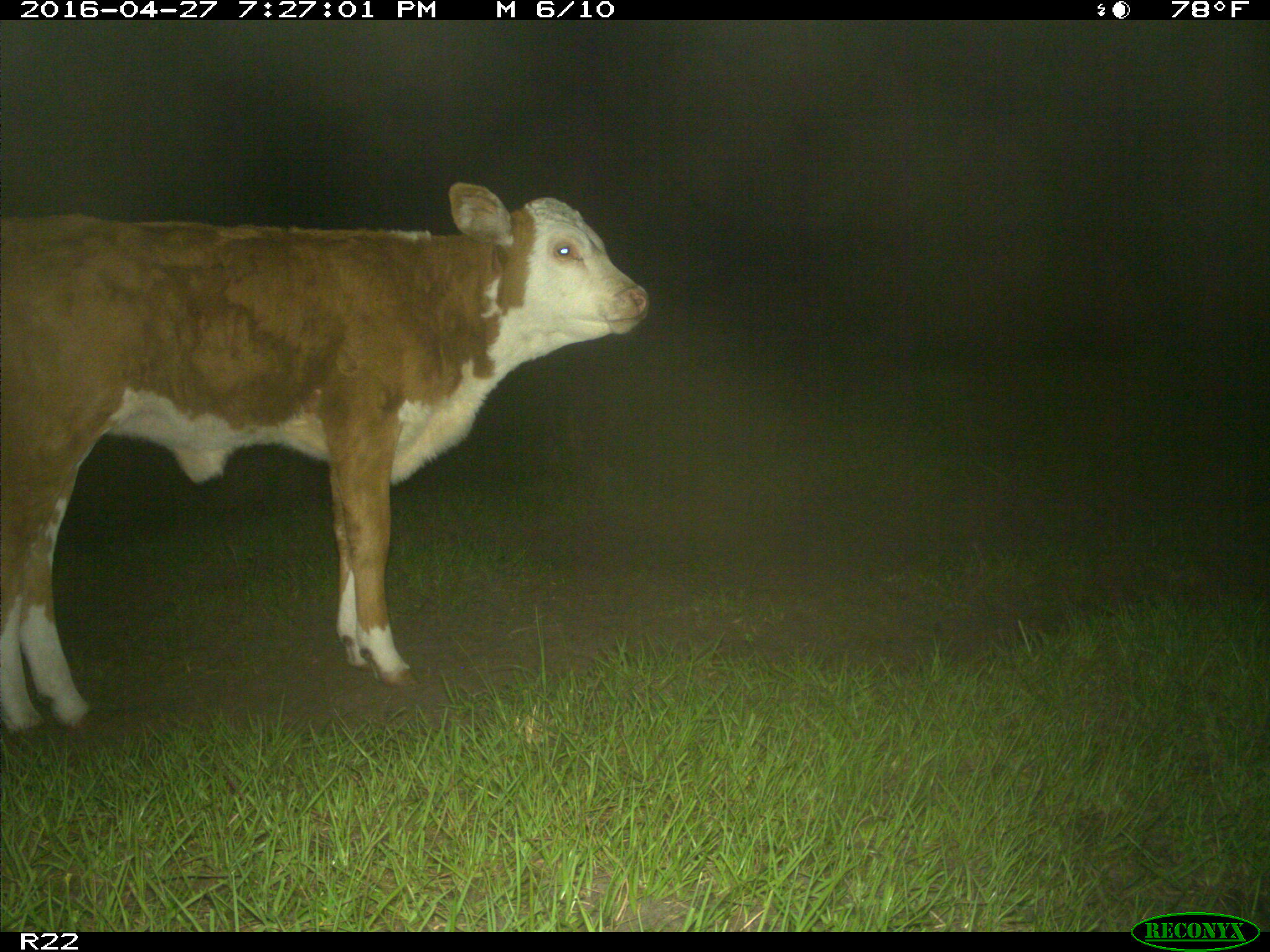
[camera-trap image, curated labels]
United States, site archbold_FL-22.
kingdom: Animalia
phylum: Chordata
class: Mammalia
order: Artiodactyla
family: Bovidae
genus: Bos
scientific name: Bos taurus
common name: domestic cow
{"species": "Bos taurus (domestic cow)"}